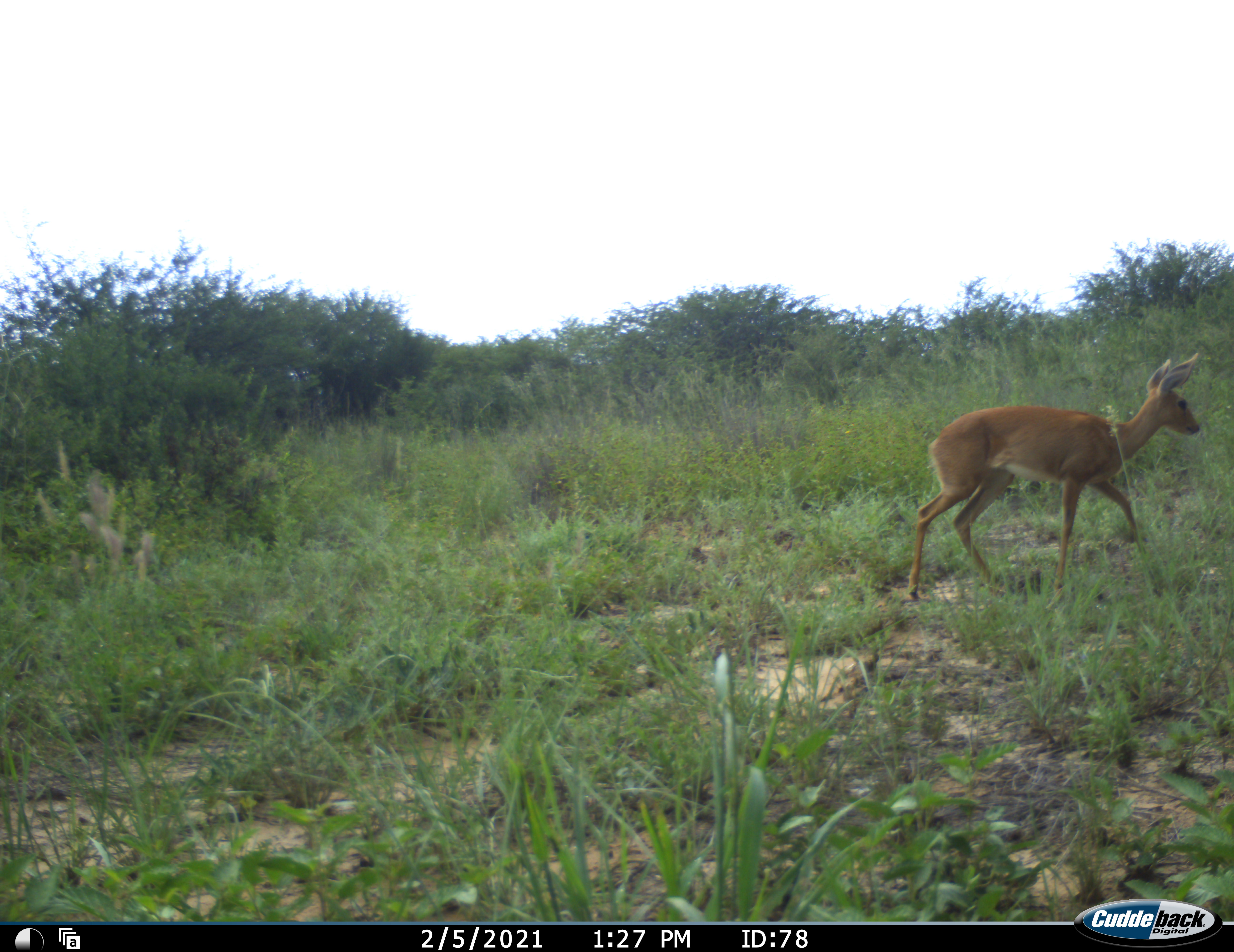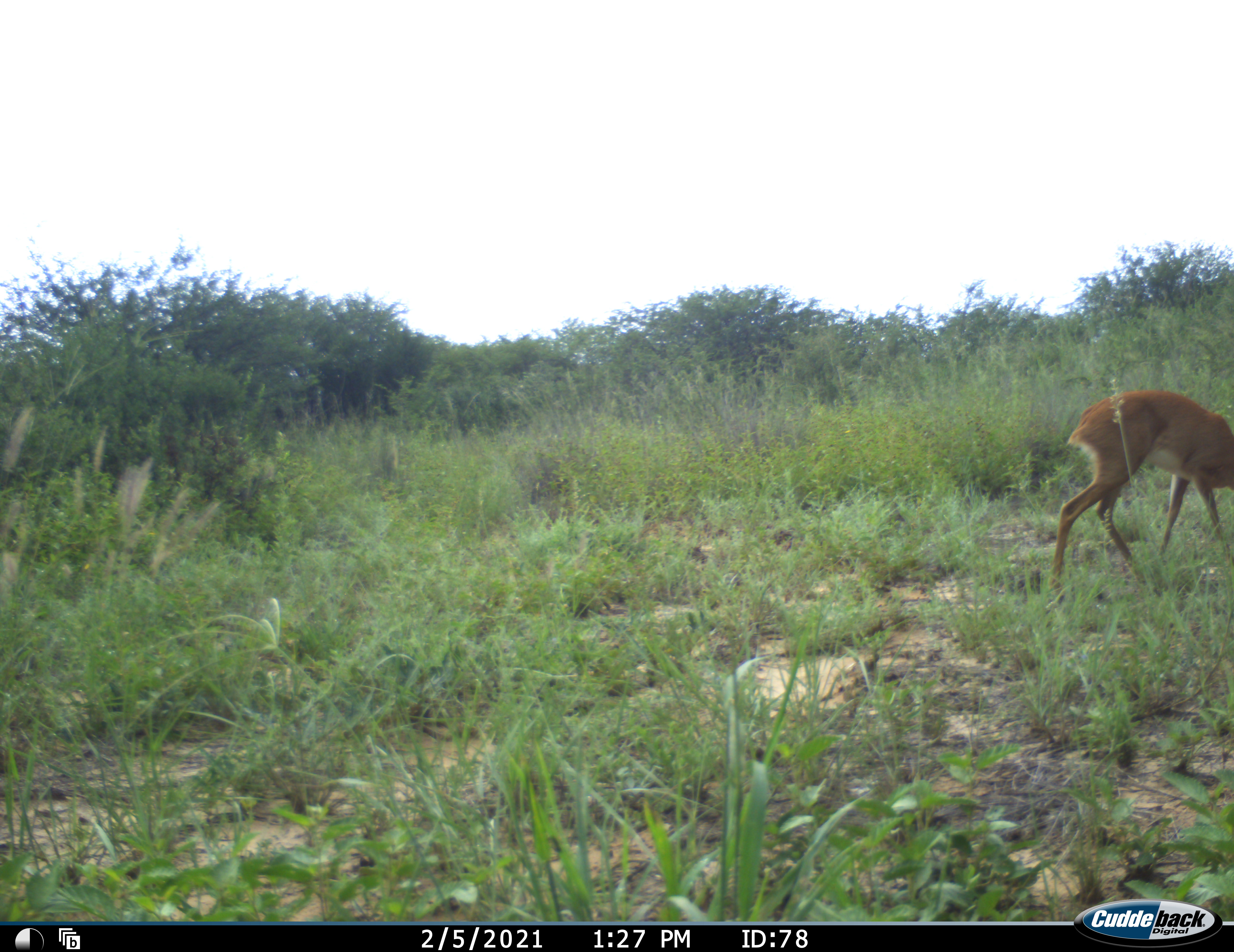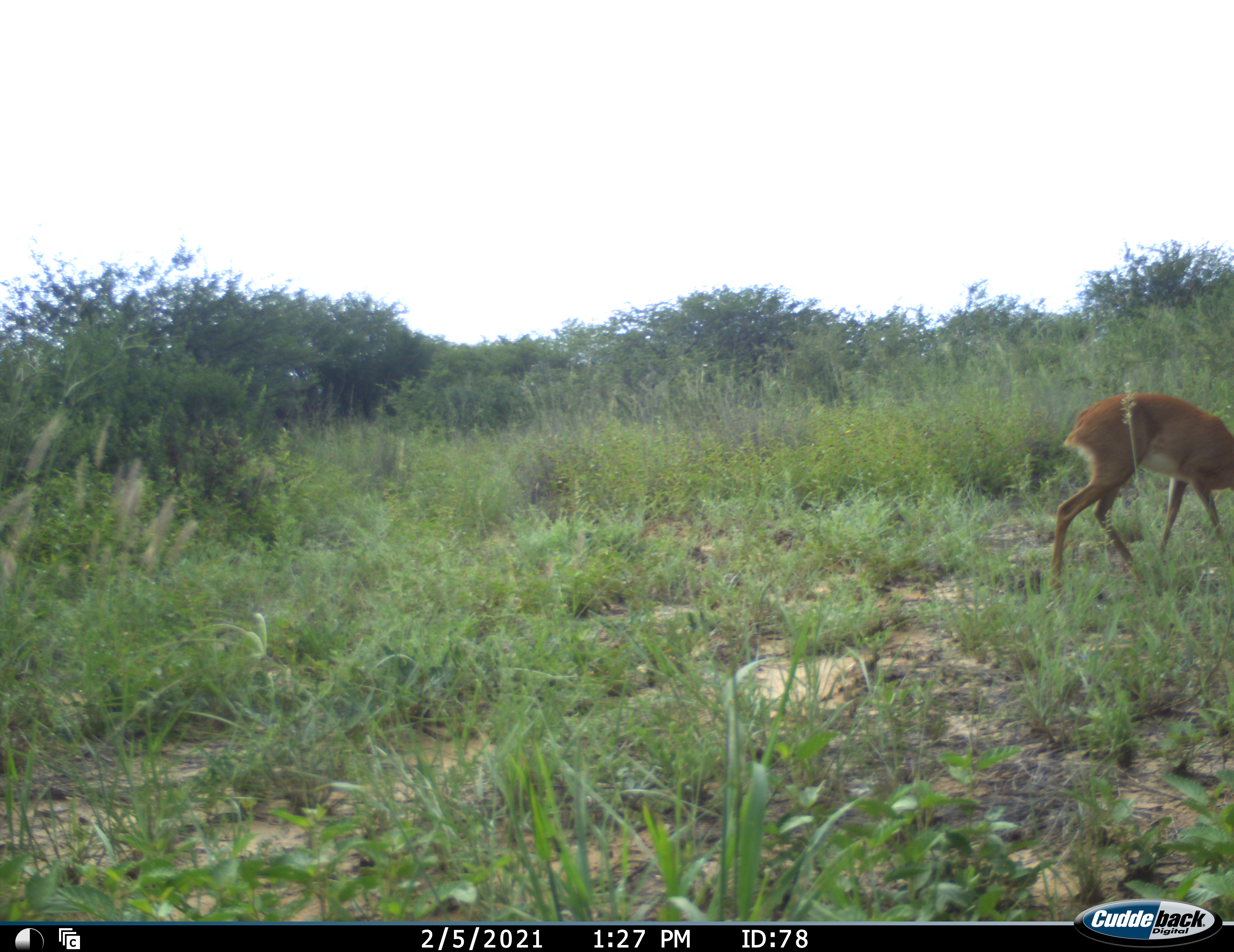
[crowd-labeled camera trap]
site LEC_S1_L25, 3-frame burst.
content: unidentified animal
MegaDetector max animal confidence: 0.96